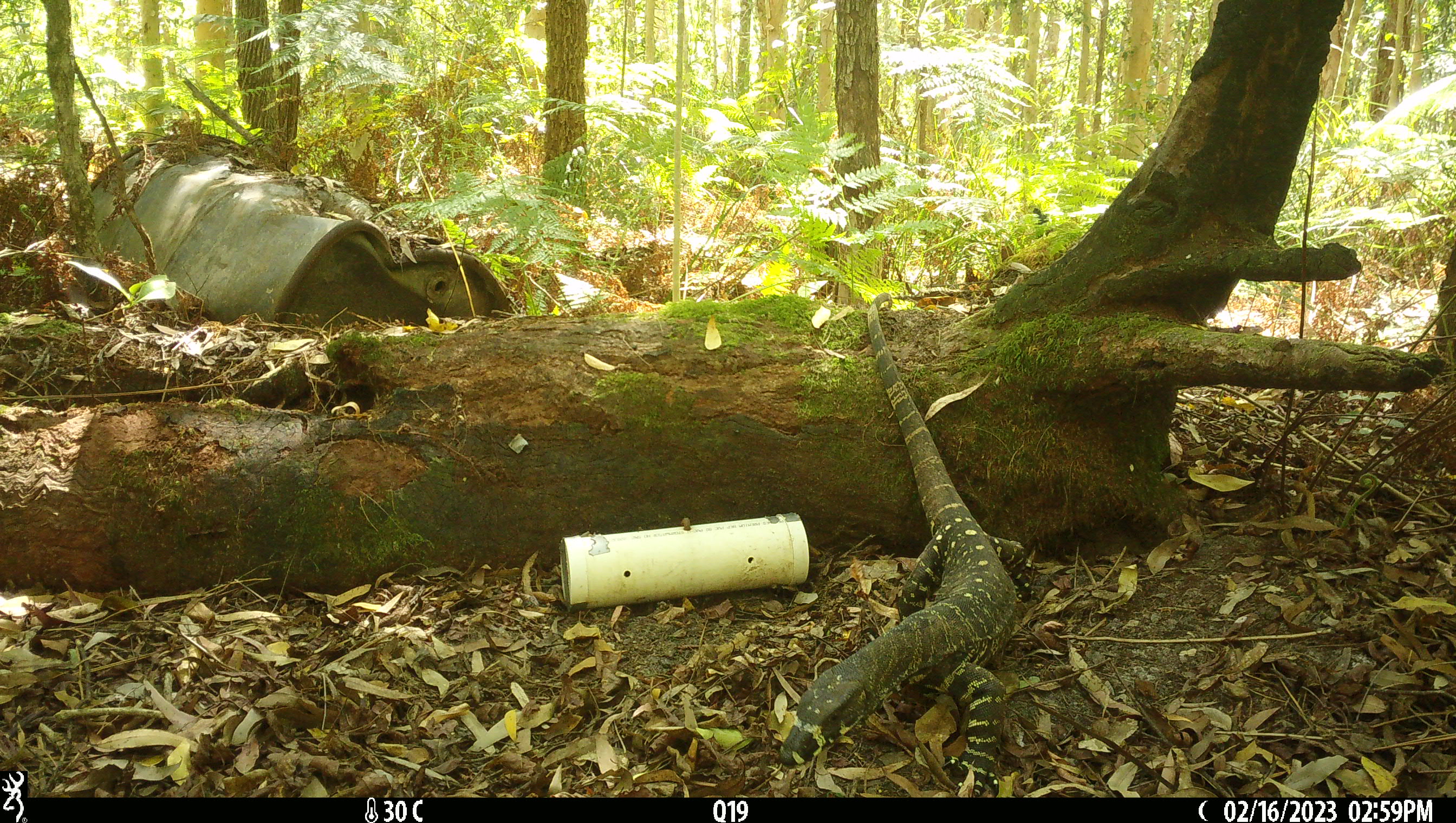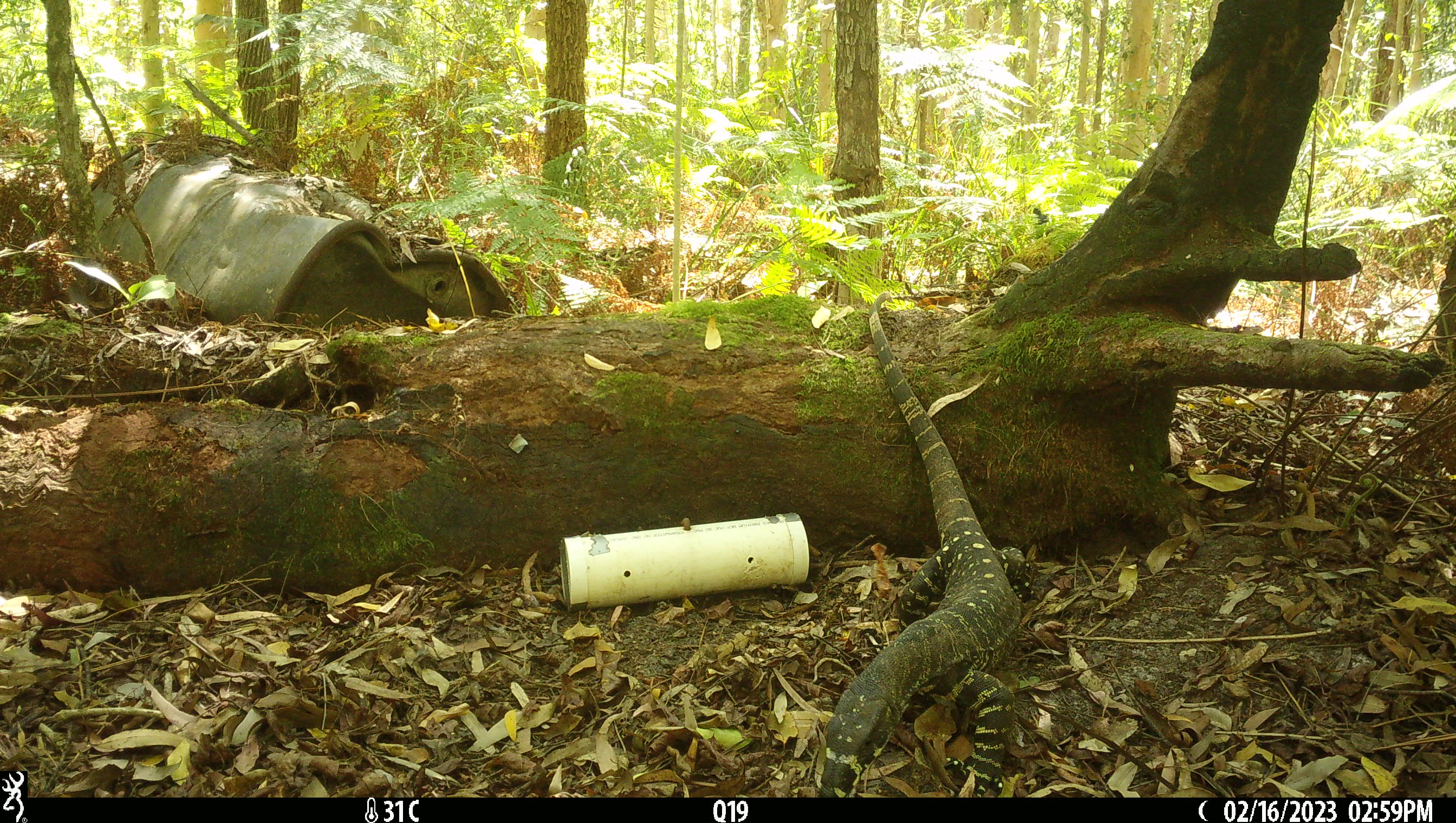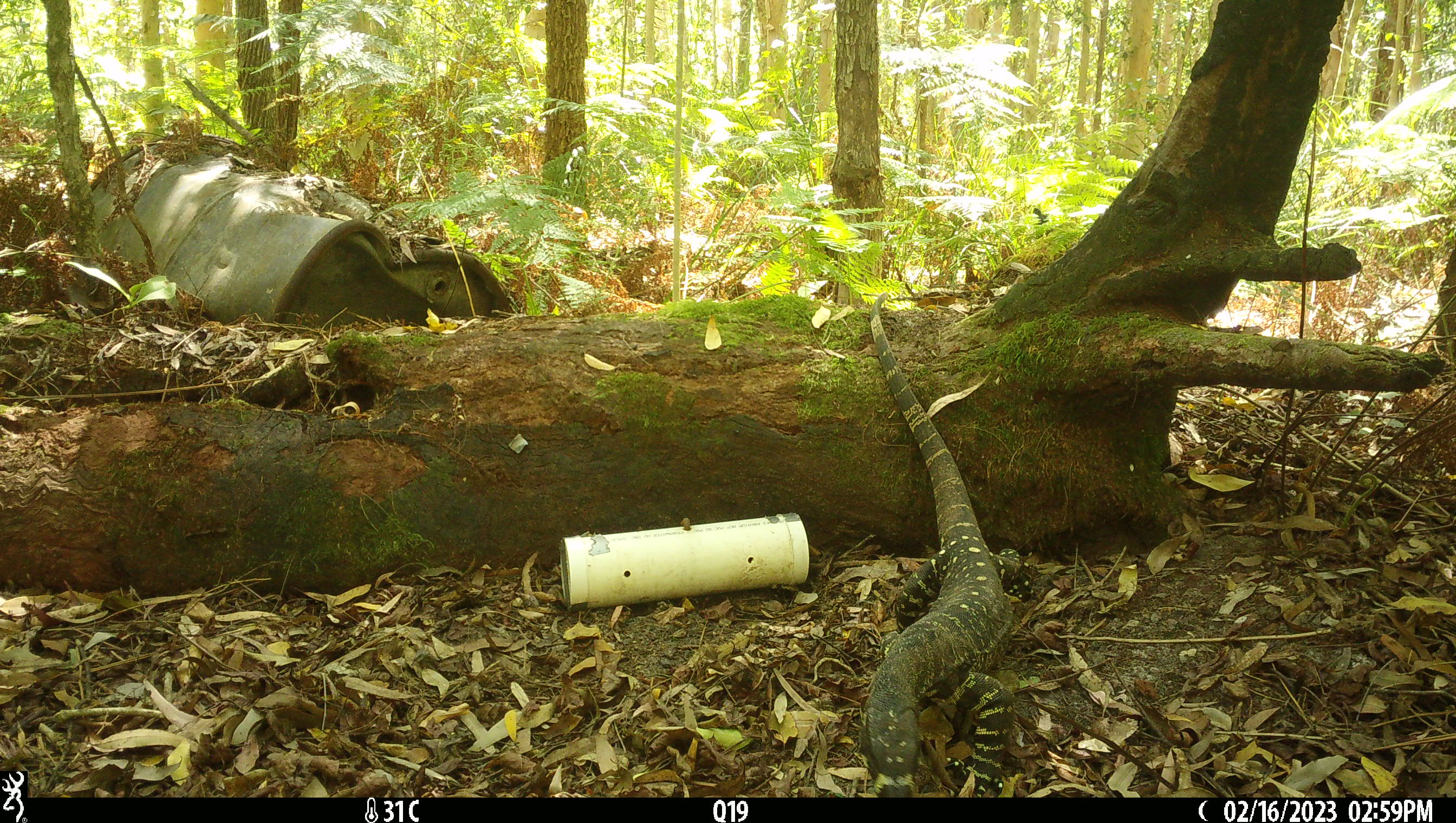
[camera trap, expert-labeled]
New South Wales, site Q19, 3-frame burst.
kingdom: Animalia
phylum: Chordata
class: Reptilia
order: Squamata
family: Varanidae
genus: Varanus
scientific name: Varanus varius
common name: lace monitor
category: goanna